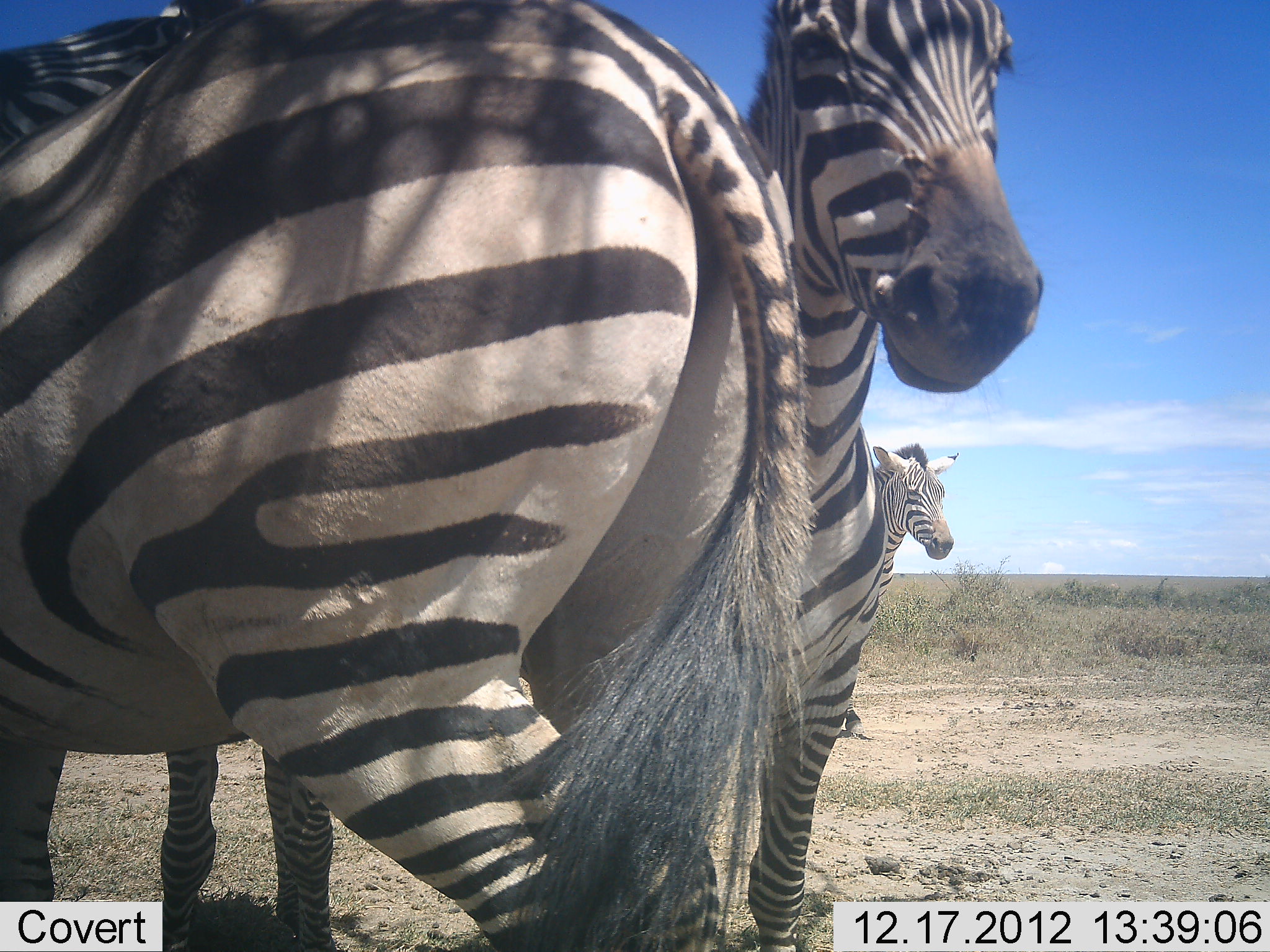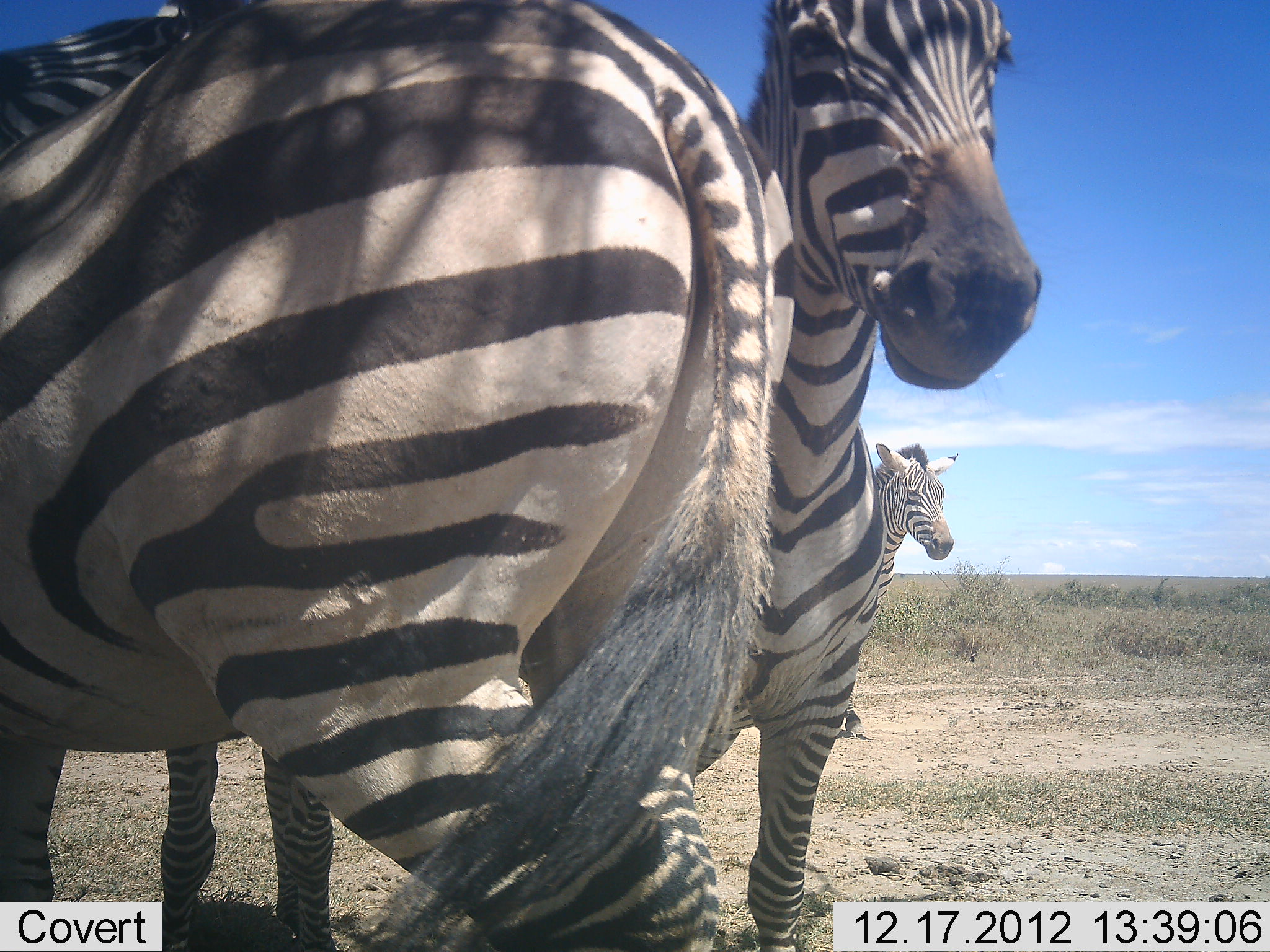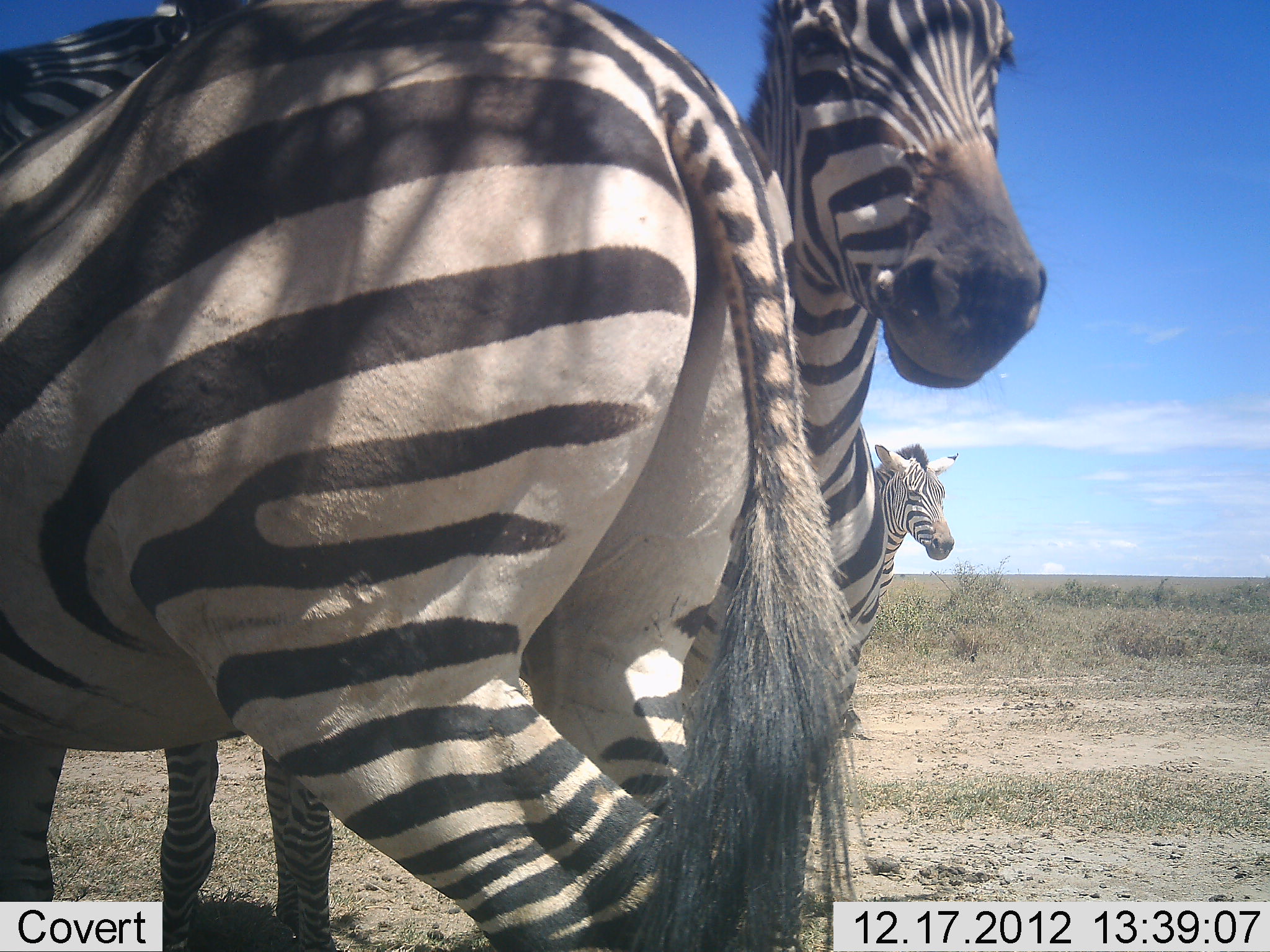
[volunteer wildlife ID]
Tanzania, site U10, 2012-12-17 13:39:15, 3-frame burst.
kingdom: Animalia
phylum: Chordata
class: Mammalia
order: Perissodactyla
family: Equidae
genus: Equus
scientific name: Equus quagga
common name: plains zebra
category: zebra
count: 3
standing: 100%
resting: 9%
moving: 0%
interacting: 9%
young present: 0%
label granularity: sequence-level